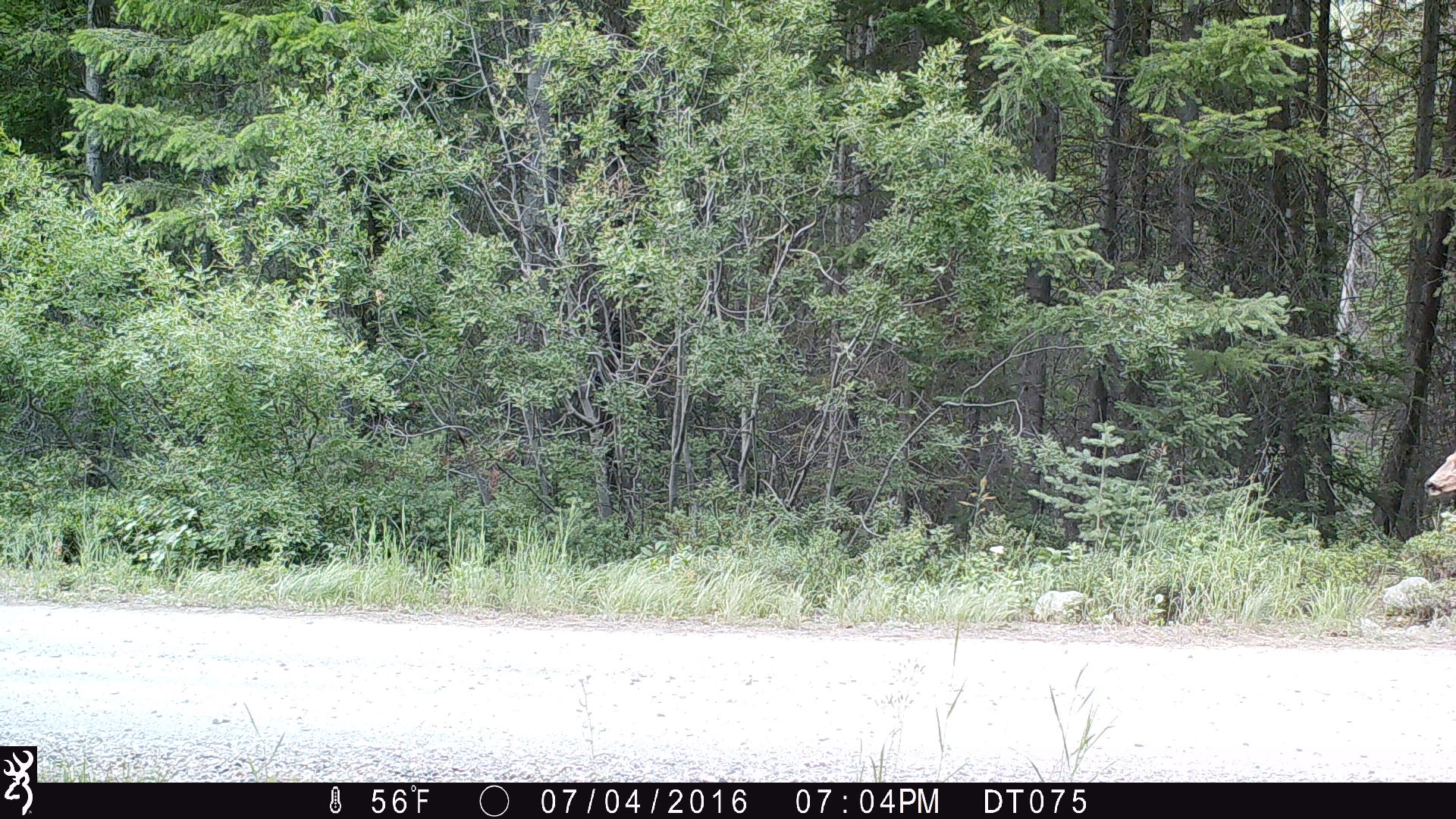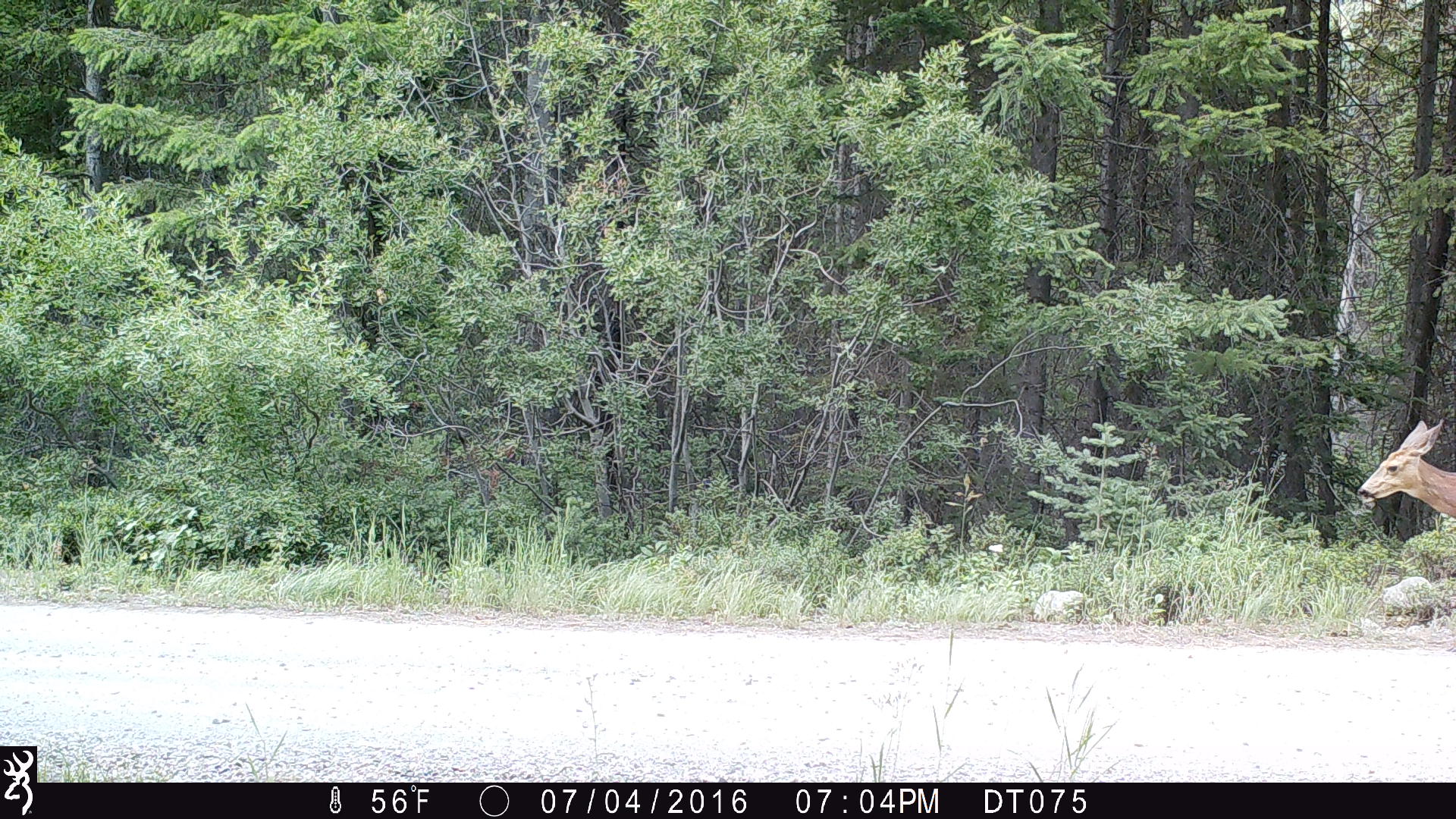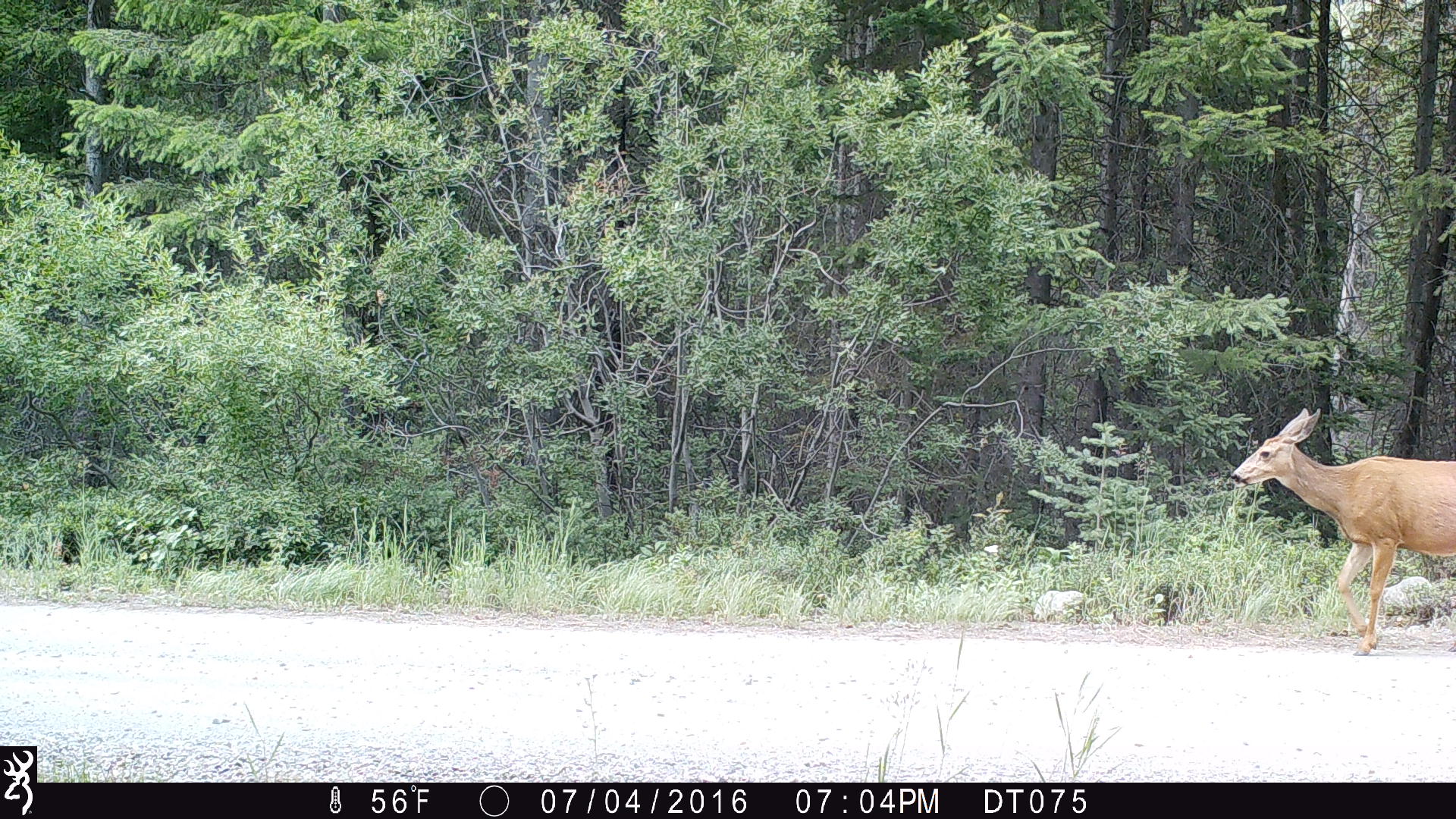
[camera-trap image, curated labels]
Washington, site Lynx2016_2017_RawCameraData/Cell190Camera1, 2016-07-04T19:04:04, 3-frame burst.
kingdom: Animalia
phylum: Chordata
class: Mammalia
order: Artiodactyla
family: Cervidae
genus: Odocoileus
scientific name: Odocoileus hemionus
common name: mule deer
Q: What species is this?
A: Odocoileus hemionus (mule deer).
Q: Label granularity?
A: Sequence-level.